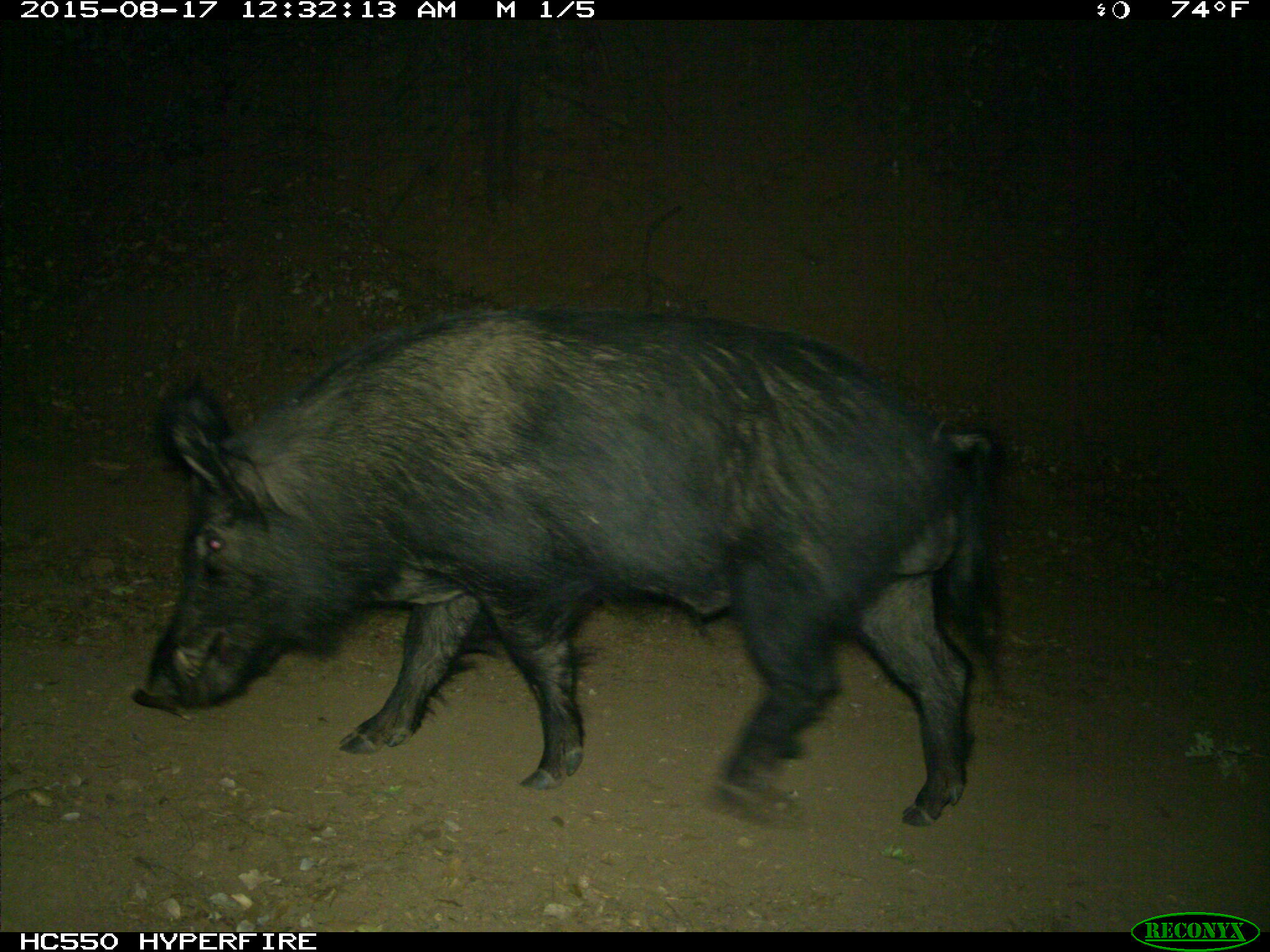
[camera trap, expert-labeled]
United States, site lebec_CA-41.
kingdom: Animalia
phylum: Chordata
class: Mammalia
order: Artiodactyla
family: Suidae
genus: Sus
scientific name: Sus scrofa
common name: wild boar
Sus scrofa (wild boar).